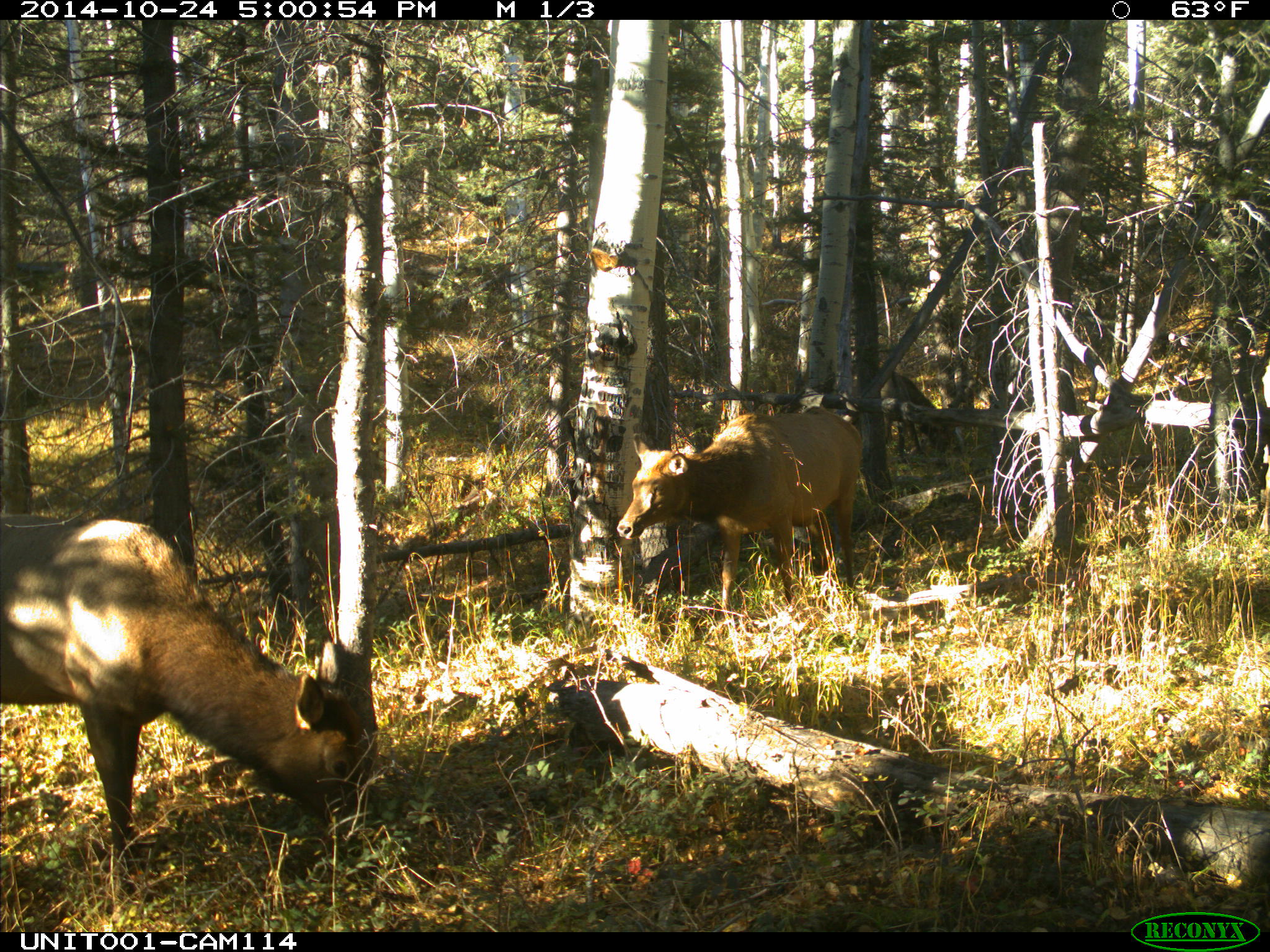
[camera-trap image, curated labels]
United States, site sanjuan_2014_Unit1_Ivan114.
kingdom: Animalia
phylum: Chordata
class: Mammalia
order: Artiodactyla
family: Cervidae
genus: Cervus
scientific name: Cervus elaphus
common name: red deer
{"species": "Cervus elaphus (red deer)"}